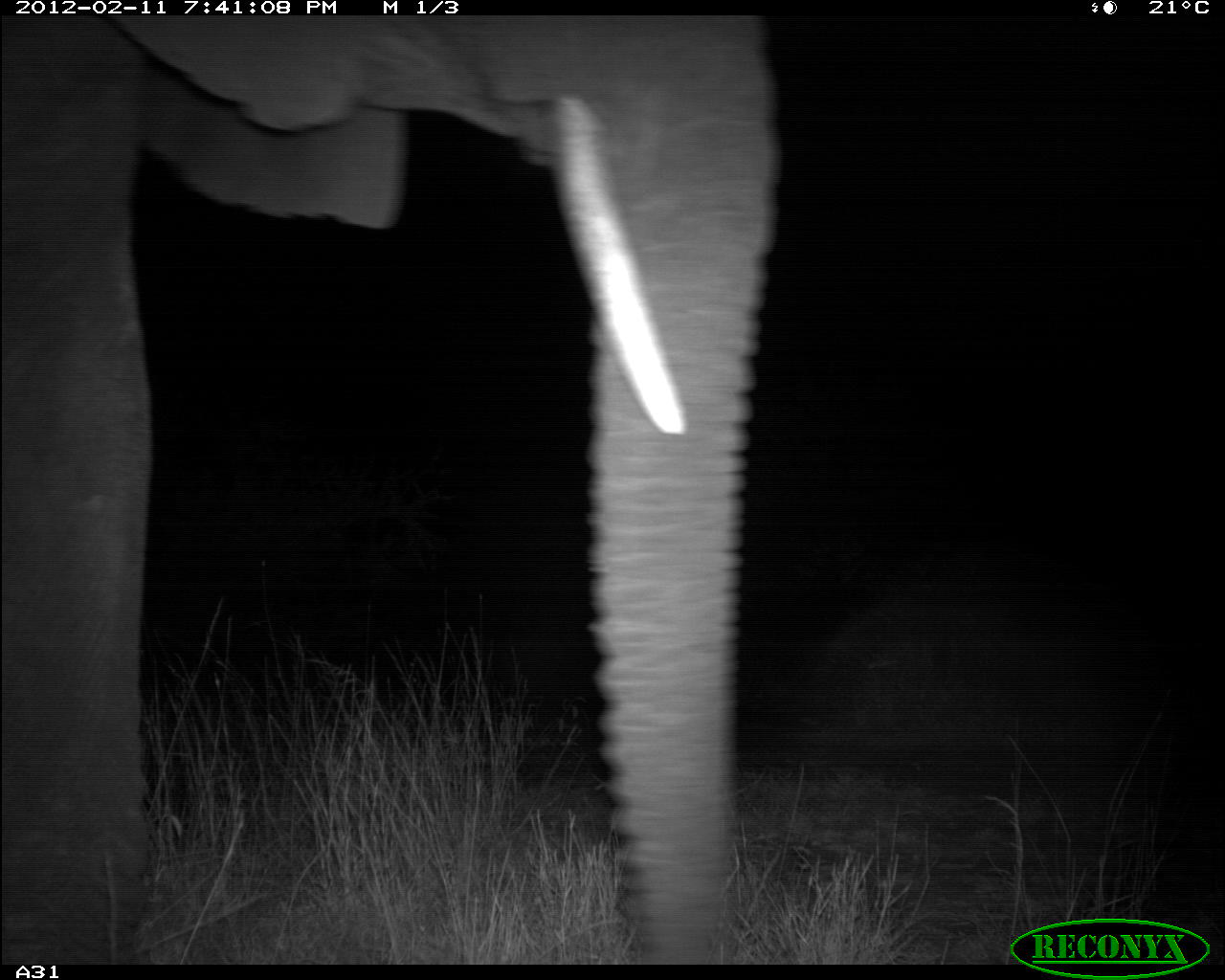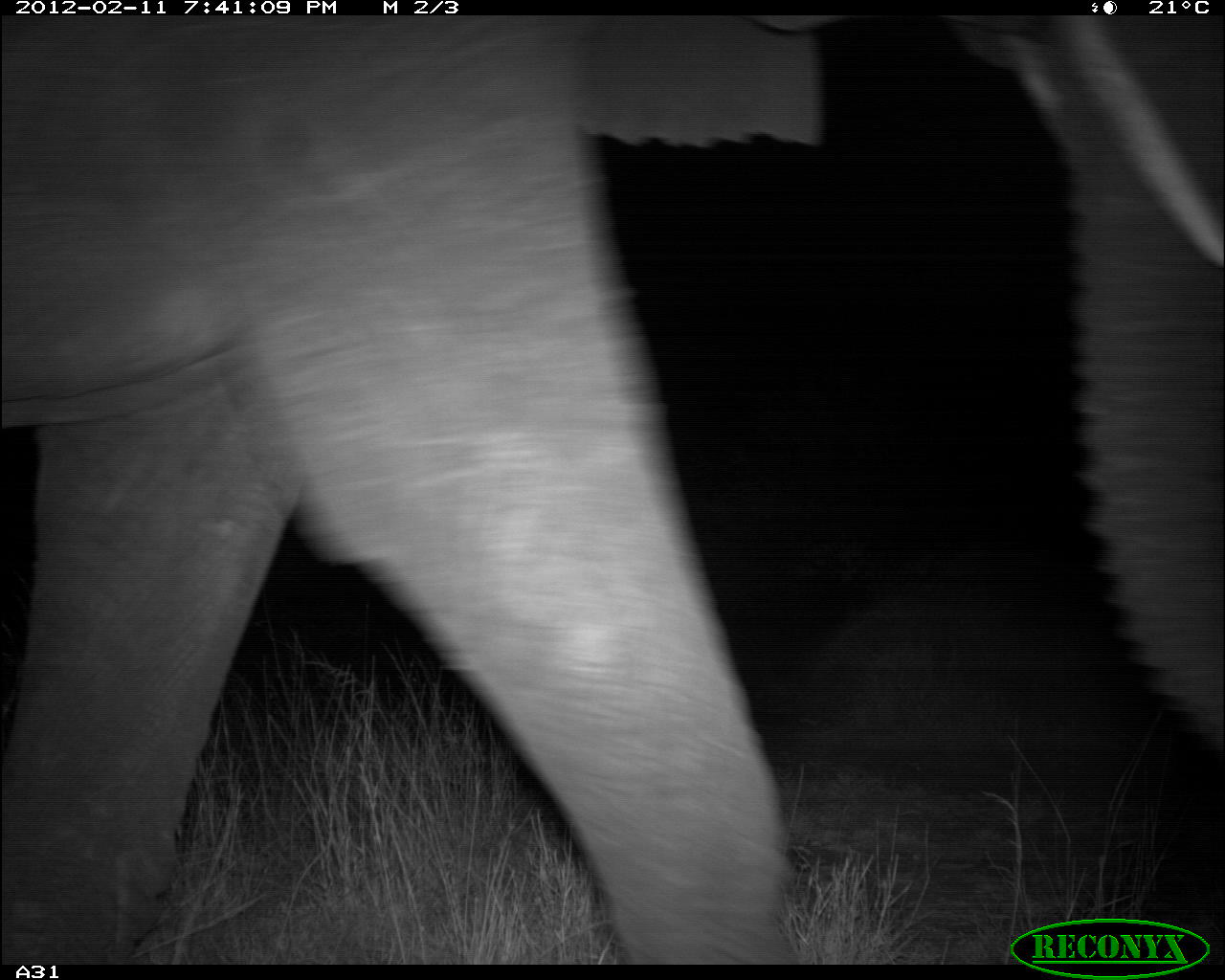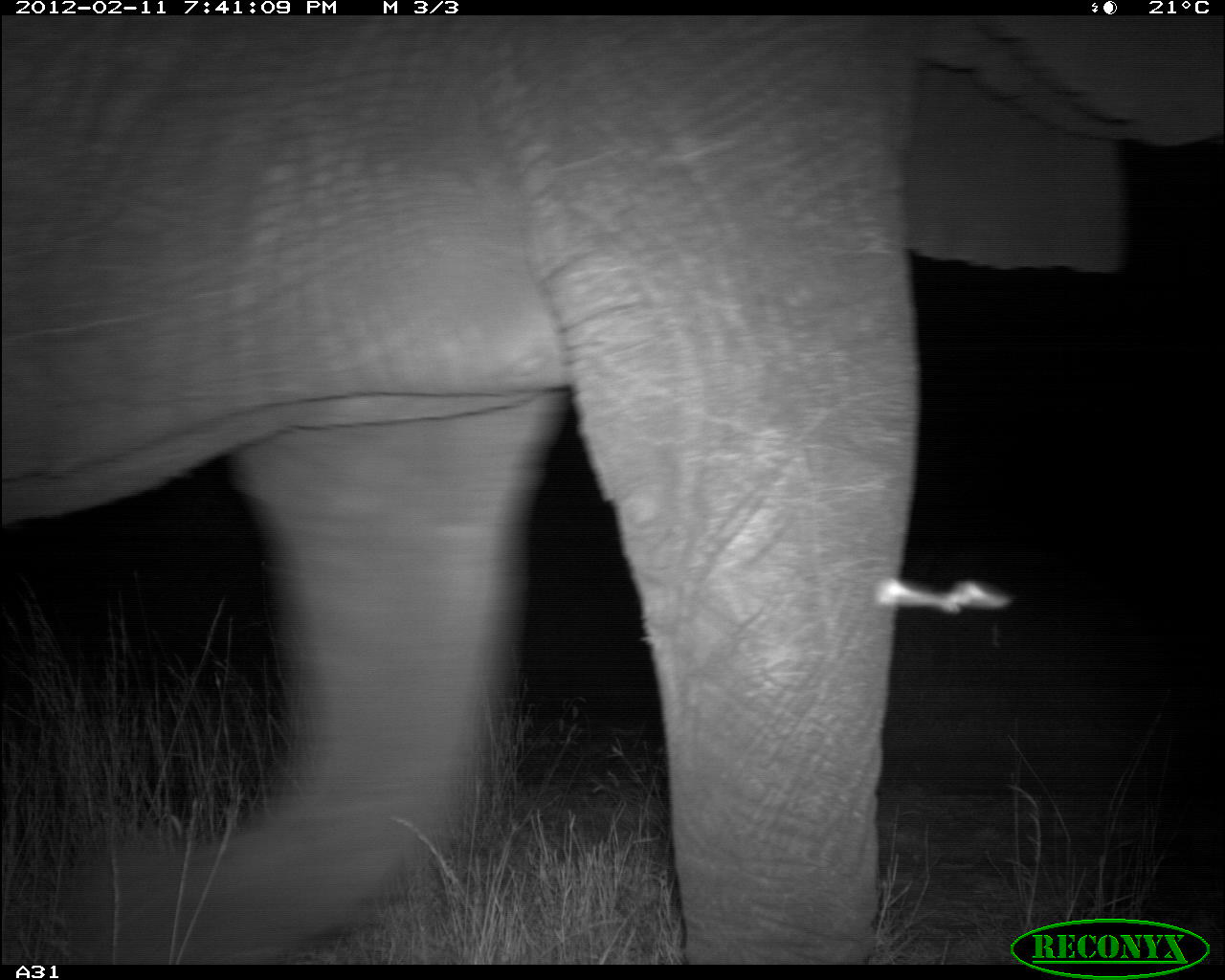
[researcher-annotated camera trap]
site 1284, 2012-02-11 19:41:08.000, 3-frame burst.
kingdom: Animalia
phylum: Chordata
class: Mammalia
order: Proboscidea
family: Elephantidae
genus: Loxodonta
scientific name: Loxodonta africana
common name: african bush elephant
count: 1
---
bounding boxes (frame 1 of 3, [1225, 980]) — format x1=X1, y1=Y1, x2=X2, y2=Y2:
loxodonta africana: x1=0, y1=15, x2=777, y2=963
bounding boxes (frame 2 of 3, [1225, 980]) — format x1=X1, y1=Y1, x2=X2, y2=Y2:
loxodonta africana: x1=0, y1=11, x2=1225, y2=962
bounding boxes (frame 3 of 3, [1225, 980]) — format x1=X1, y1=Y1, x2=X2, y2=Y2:
loxodonta africana: x1=0, y1=2, x2=1225, y2=960